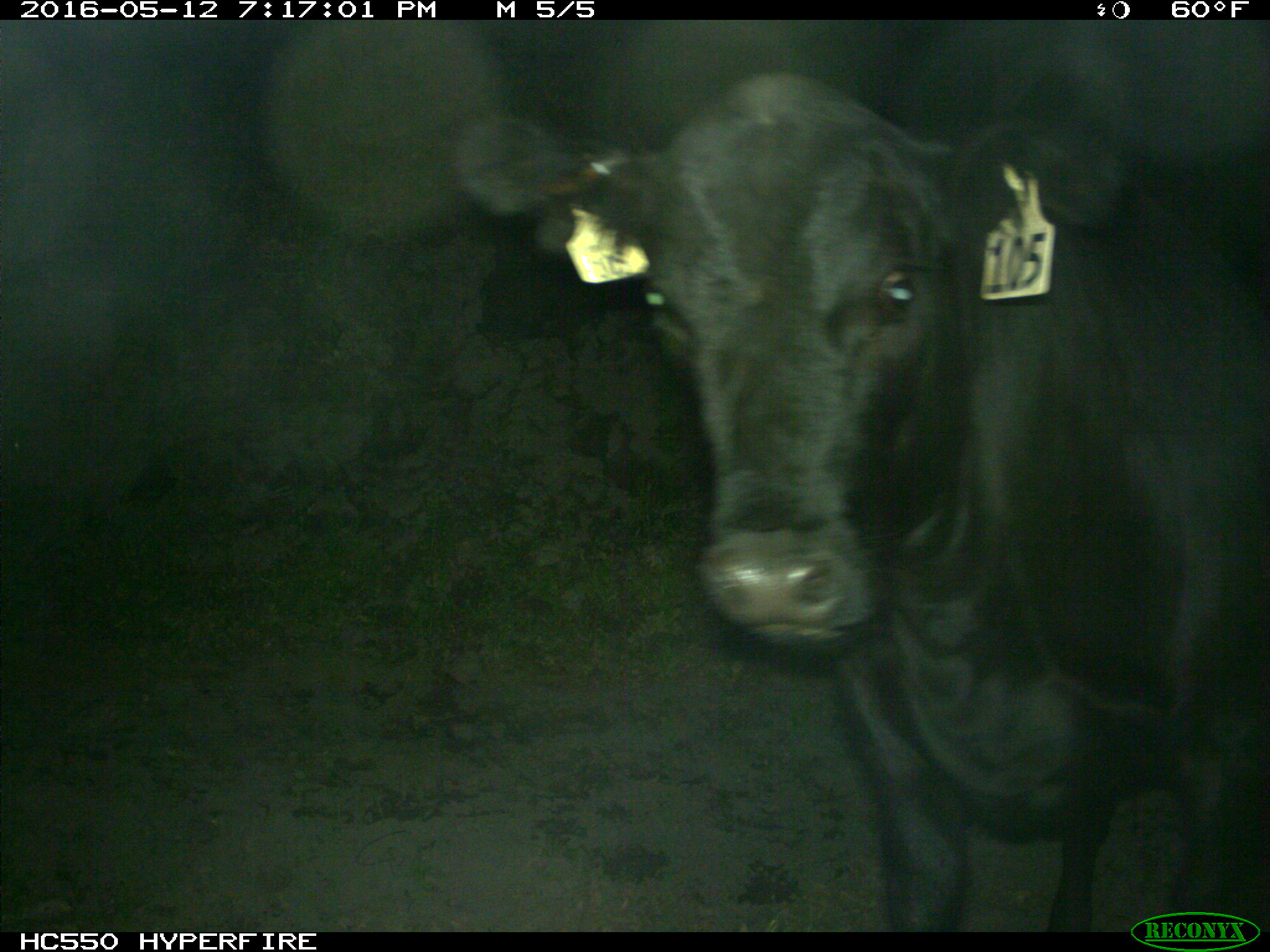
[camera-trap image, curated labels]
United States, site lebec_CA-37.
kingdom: Animalia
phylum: Chordata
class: Mammalia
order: Artiodactyla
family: Bovidae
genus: Bos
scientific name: Bos taurus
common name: domestic cow